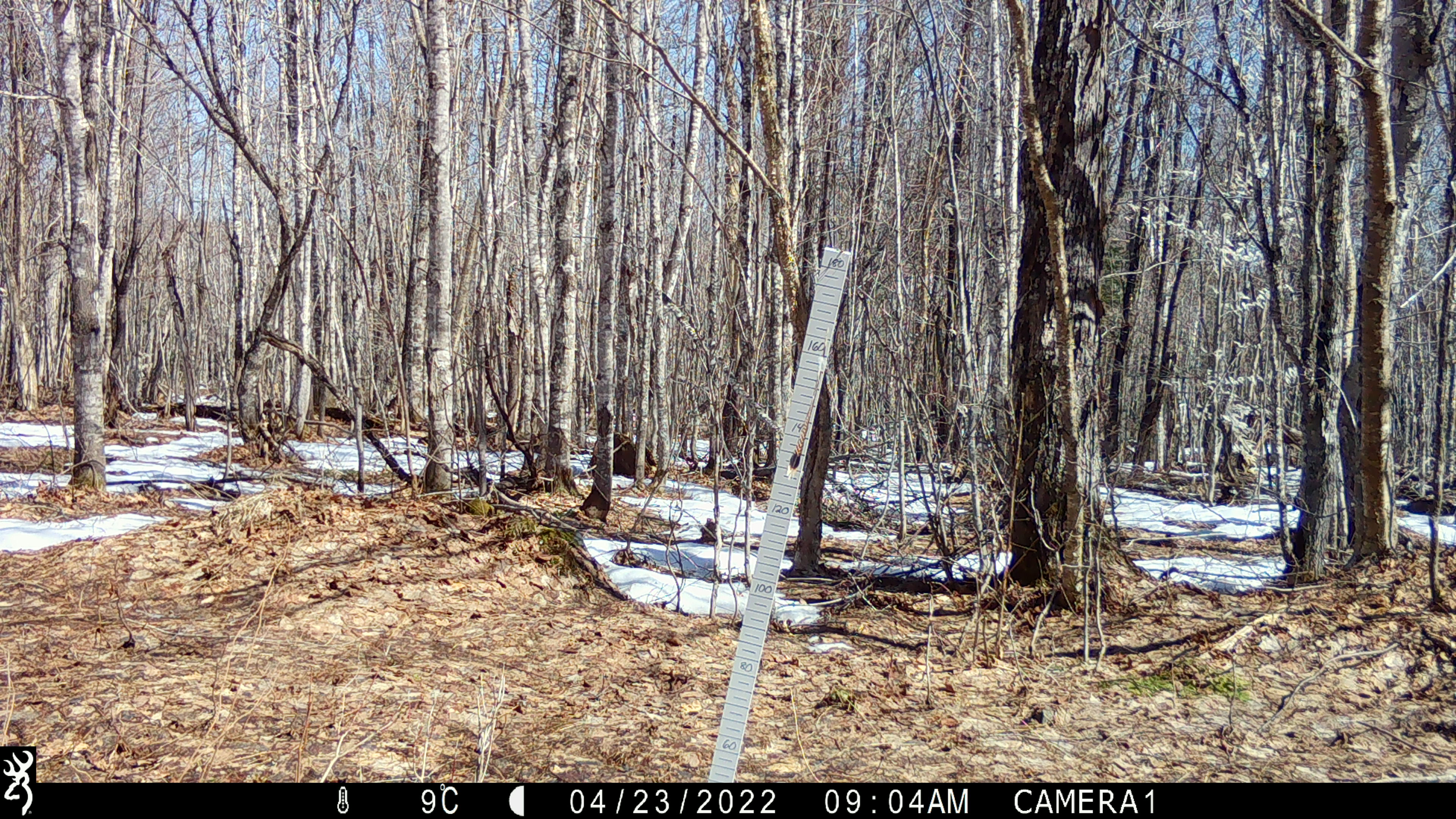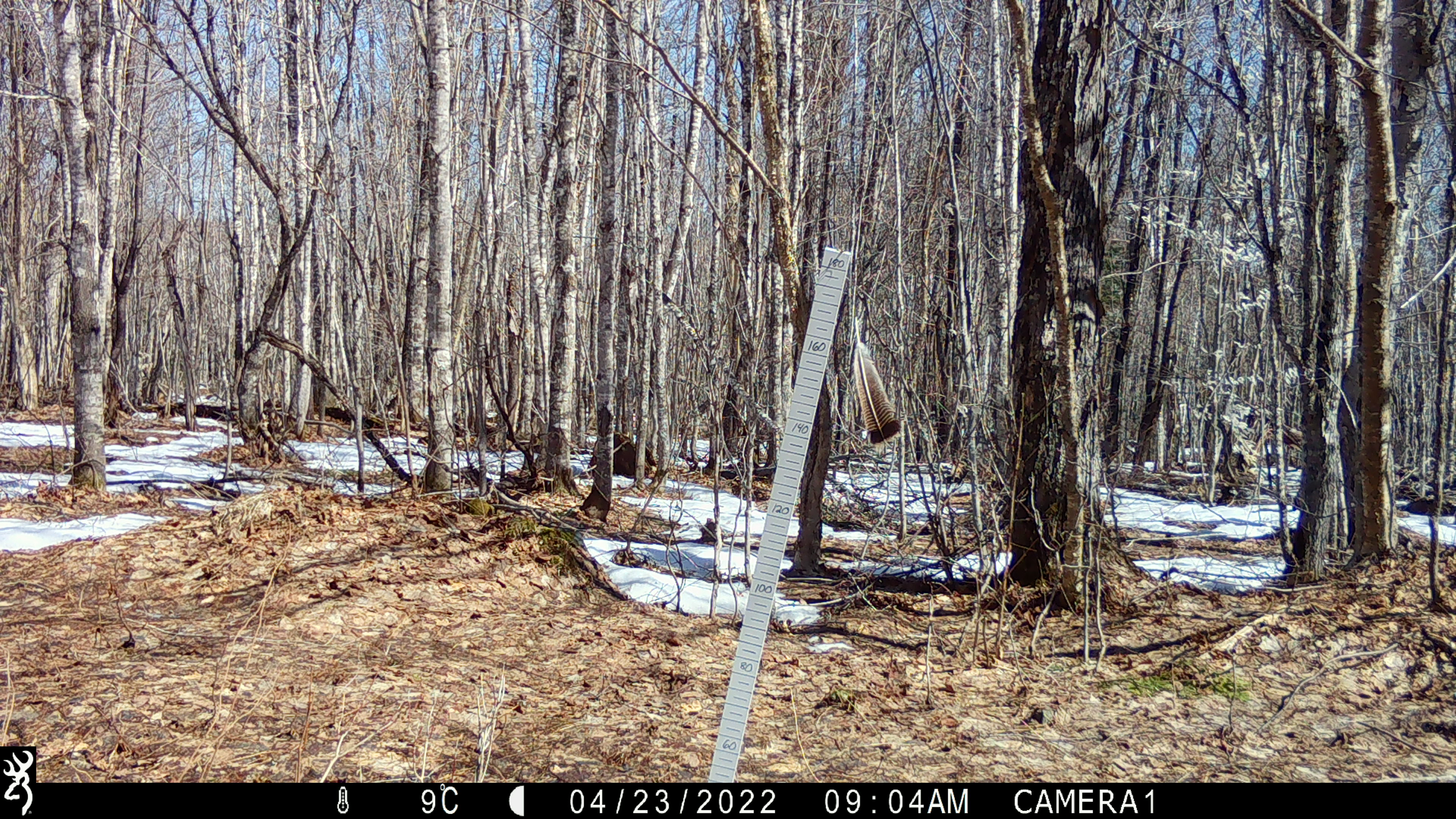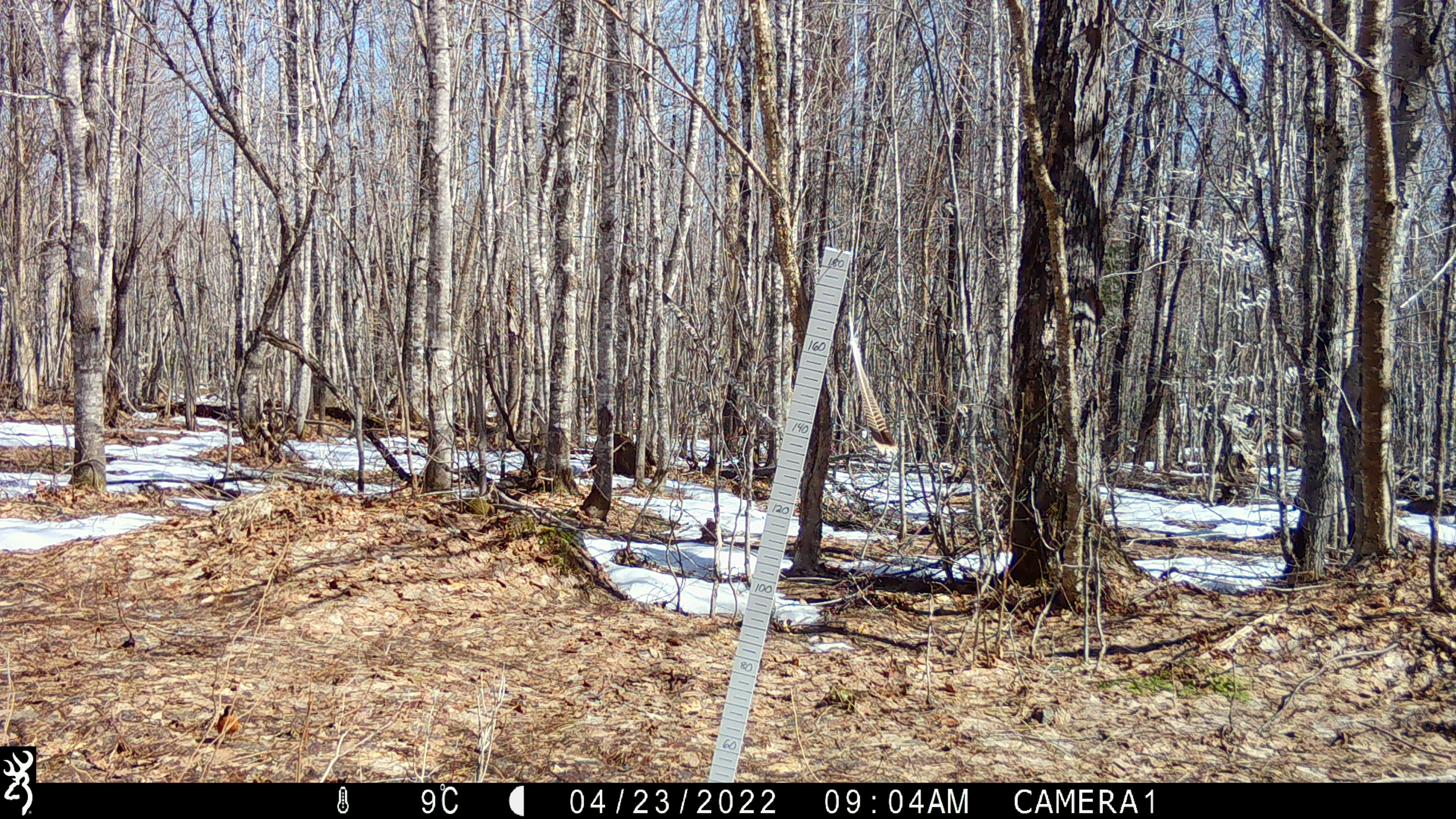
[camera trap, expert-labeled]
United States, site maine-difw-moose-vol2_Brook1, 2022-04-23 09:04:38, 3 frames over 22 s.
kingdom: Animalia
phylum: Chordata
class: Aves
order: Passeriformes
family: Turdidae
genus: Turdus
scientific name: Turdus migratorius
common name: american robin